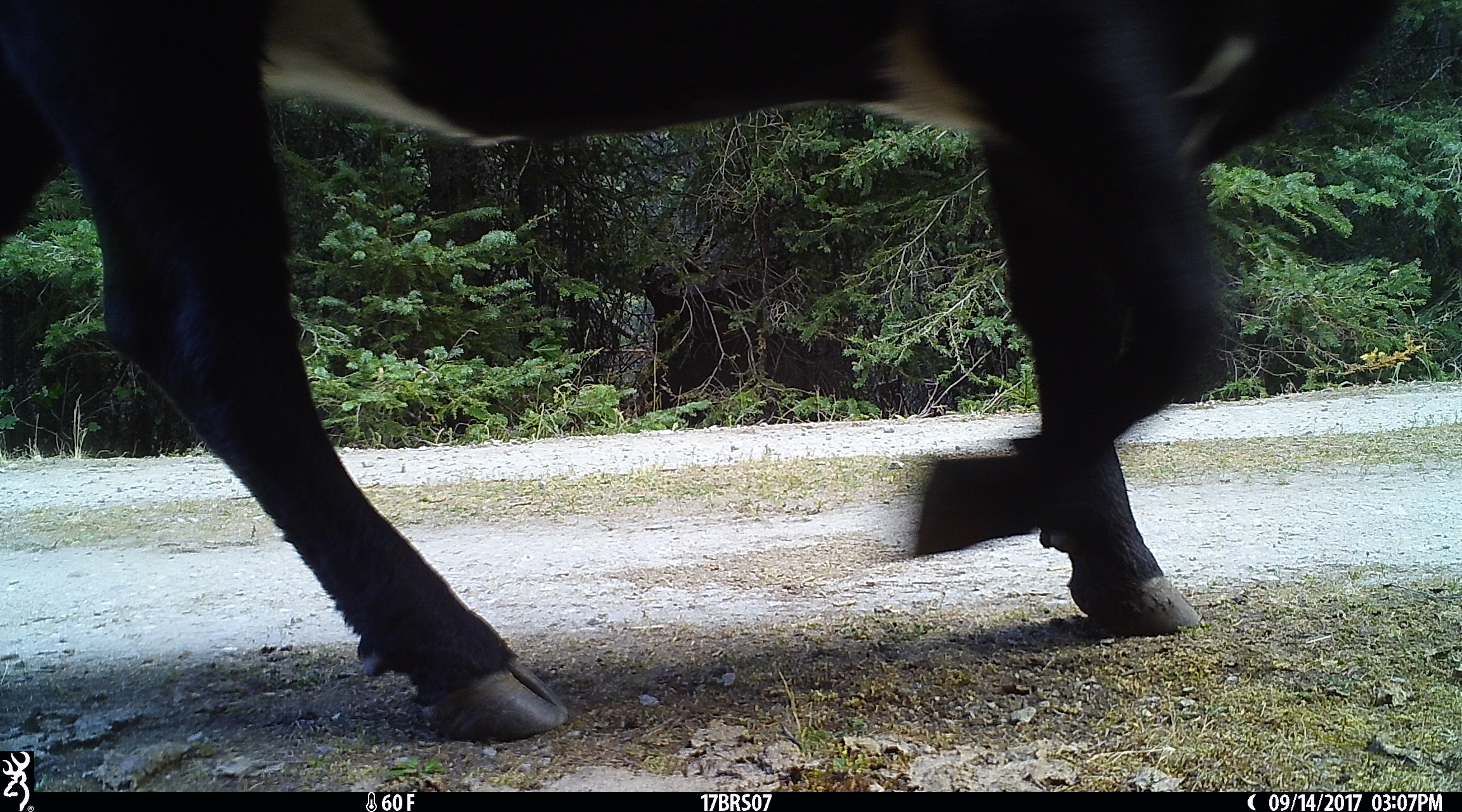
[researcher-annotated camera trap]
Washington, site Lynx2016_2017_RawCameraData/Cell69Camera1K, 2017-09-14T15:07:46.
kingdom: Animalia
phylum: Chordata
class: Mammalia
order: Artiodactyla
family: Bovidae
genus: Bos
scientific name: Bos taurus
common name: domestic cattle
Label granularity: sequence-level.